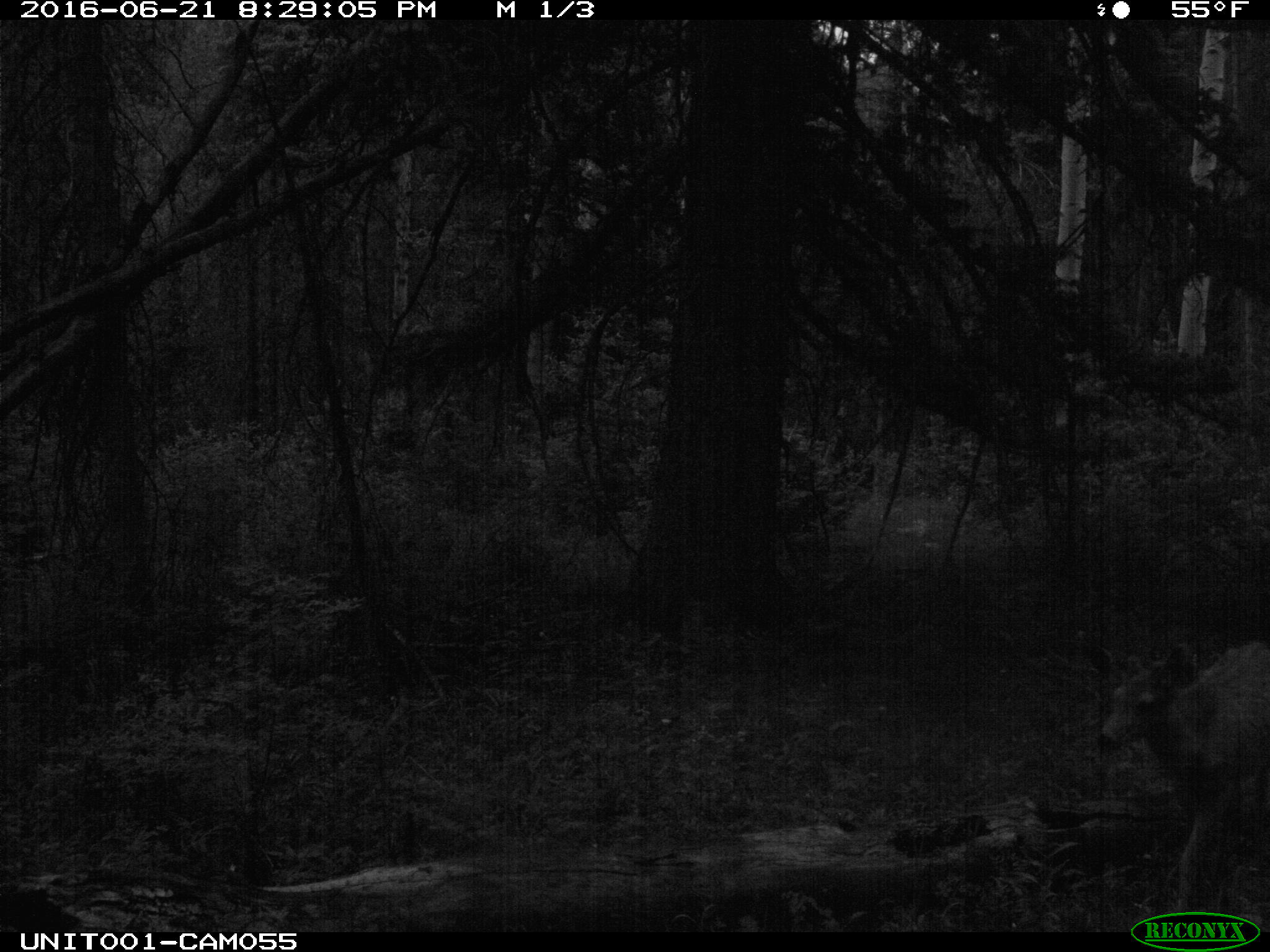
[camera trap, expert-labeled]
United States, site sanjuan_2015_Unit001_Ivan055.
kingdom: Animalia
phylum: Chordata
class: Mammalia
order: Artiodactyla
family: Cervidae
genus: Odocoileus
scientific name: Odocoileus hemionus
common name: mule deer